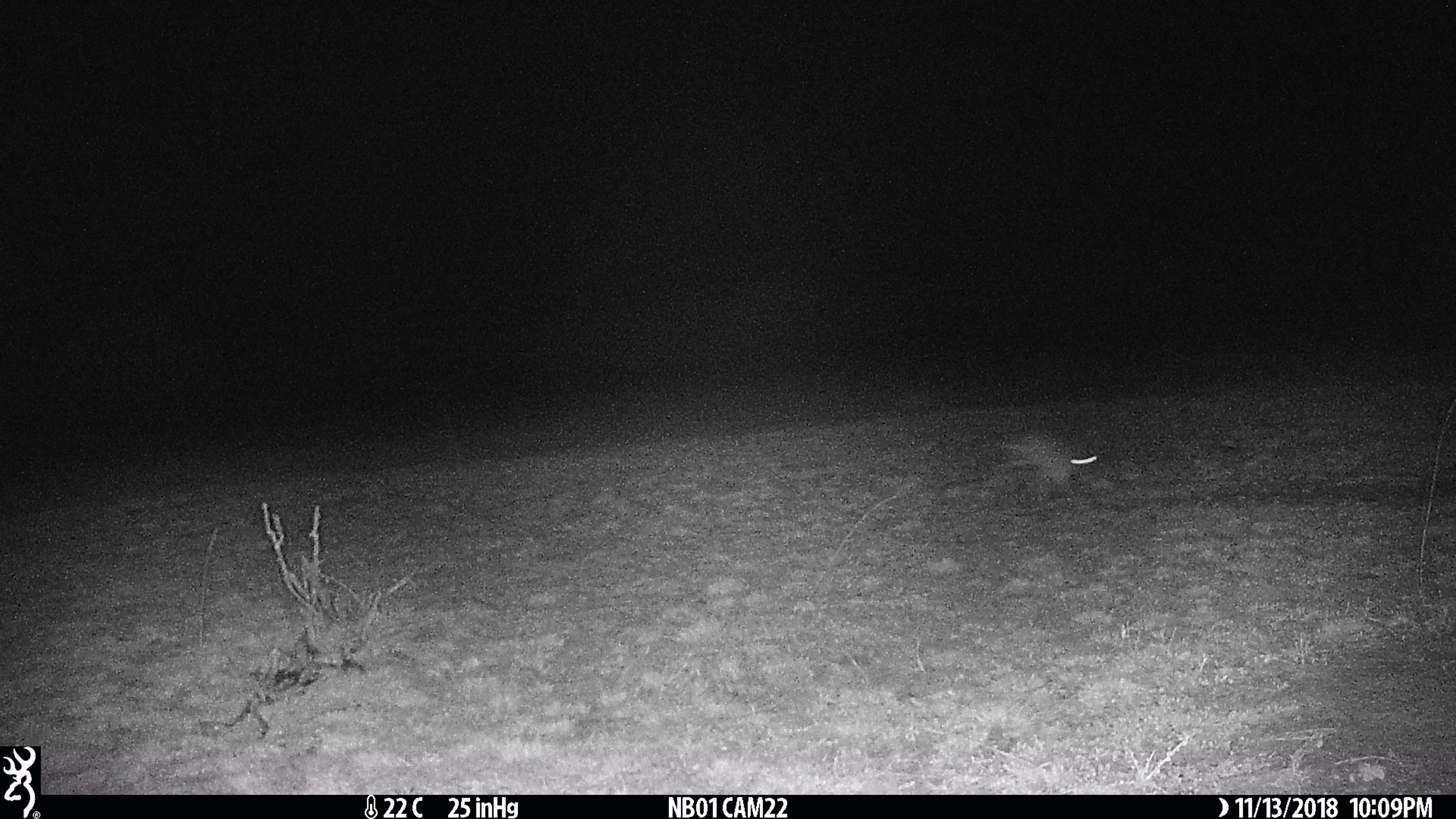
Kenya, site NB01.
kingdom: Animalia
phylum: Chordata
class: Mammalia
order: Lagomorpha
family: Leporidae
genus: Lepus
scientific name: Lepus capensis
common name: cape hare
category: hare